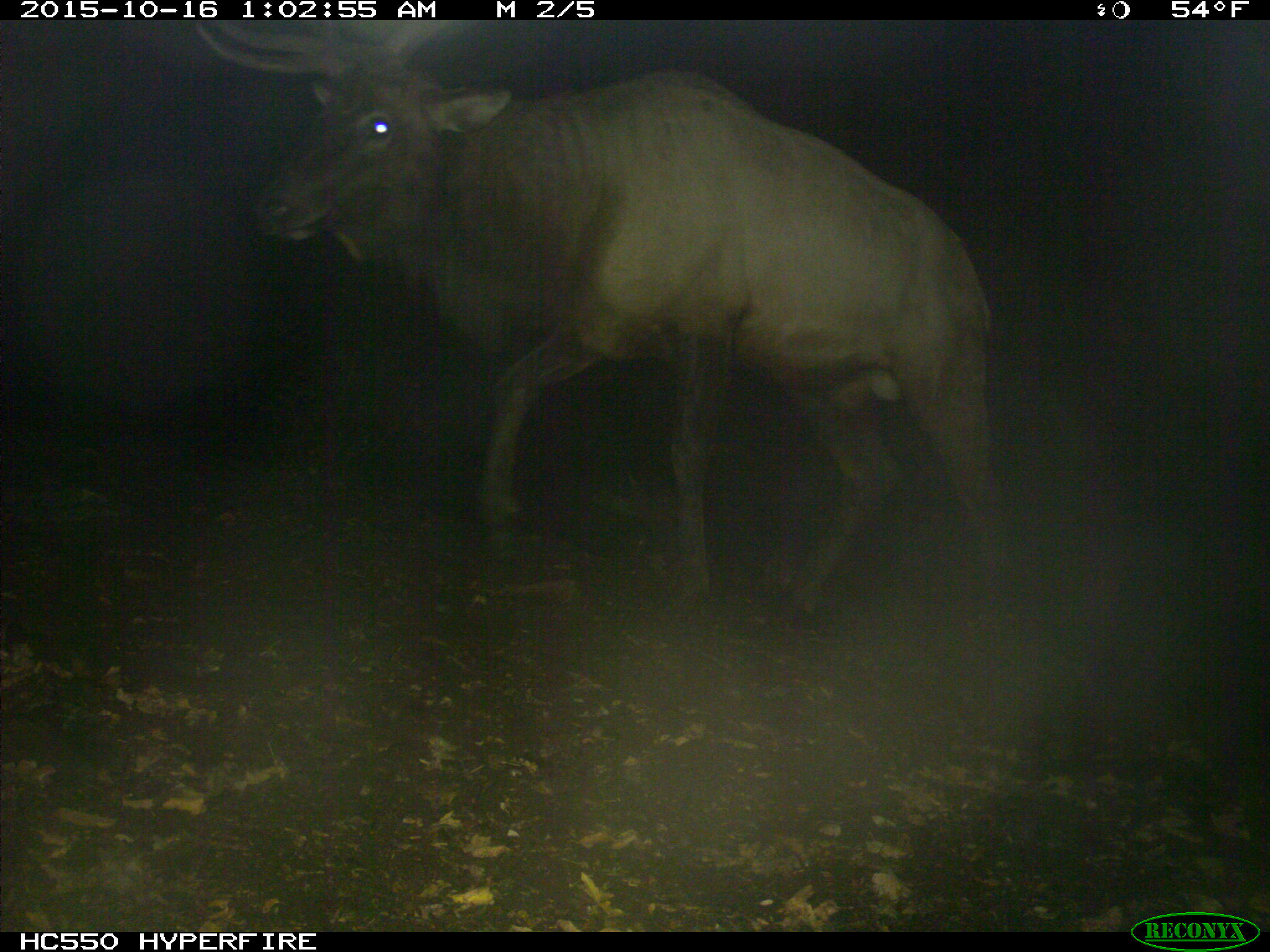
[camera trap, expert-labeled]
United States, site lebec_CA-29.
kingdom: Animalia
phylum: Chordata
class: Mammalia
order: Artiodactyla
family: Cervidae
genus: Cervus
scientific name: Cervus canadensis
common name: elk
Cervus canadensis (elk).